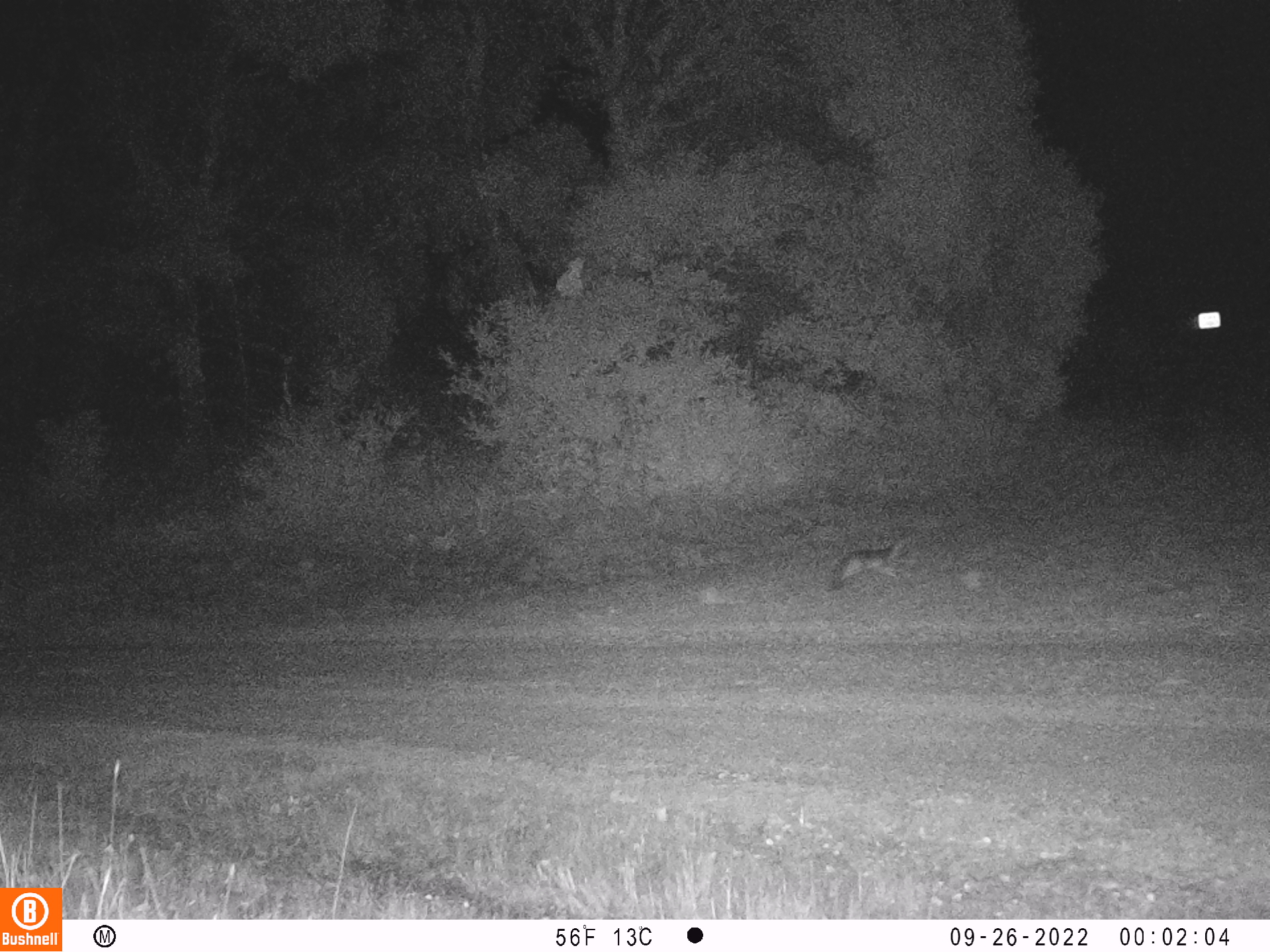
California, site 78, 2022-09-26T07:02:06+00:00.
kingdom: Animalia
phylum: Chordata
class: Mammalia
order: Carnivora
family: Canidae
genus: Urocyon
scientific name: Urocyon cinereoargenteus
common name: gray fox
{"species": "gray fox (Urocyon cinereoargenteus)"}